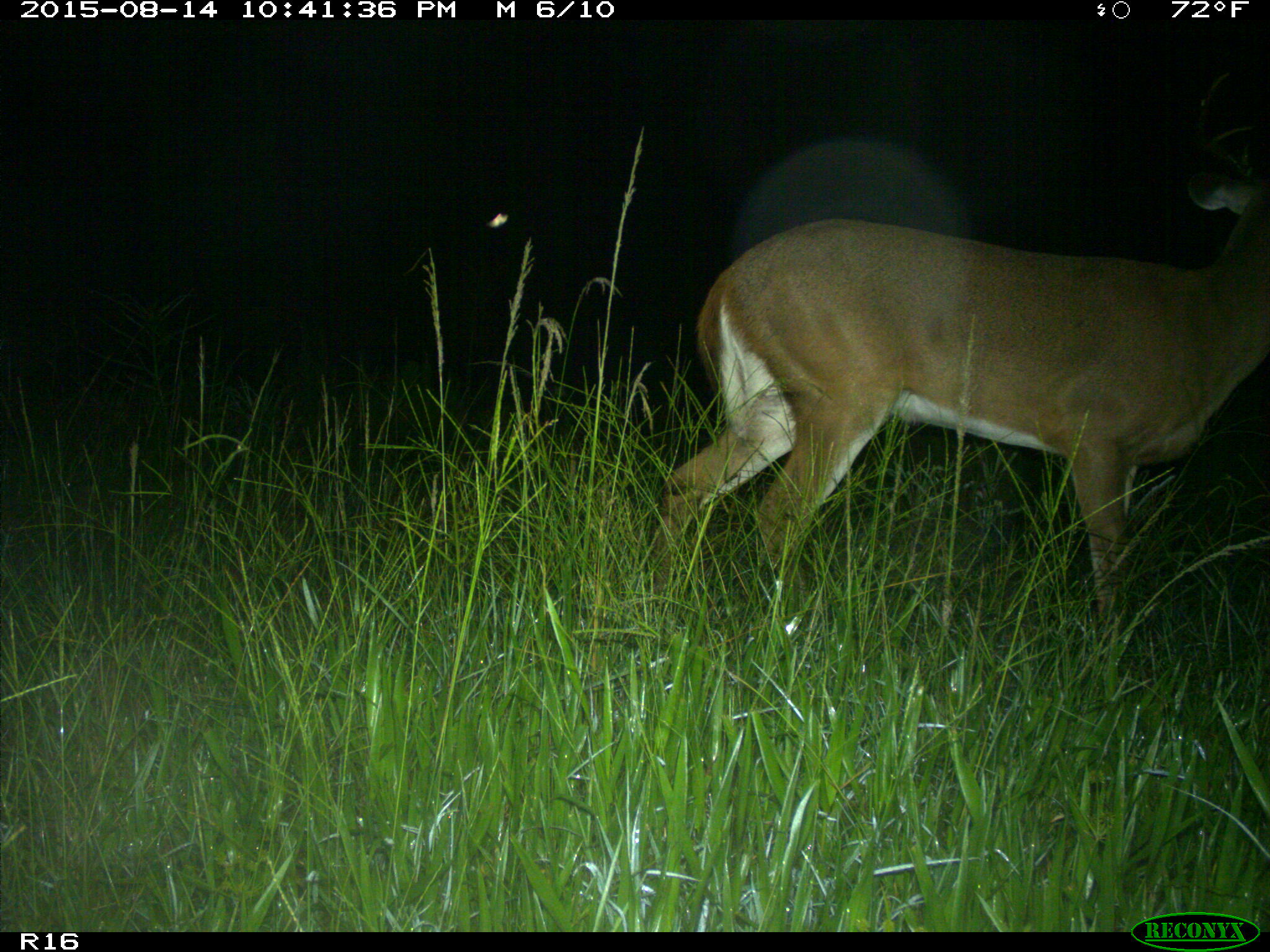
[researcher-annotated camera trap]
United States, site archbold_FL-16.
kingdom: Animalia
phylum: Chordata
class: Mammalia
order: Artiodactyla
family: Cervidae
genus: Odocoileus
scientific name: Odocoileus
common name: deer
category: unidentified deer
Unidentified deer (deer) (Odocoileus).